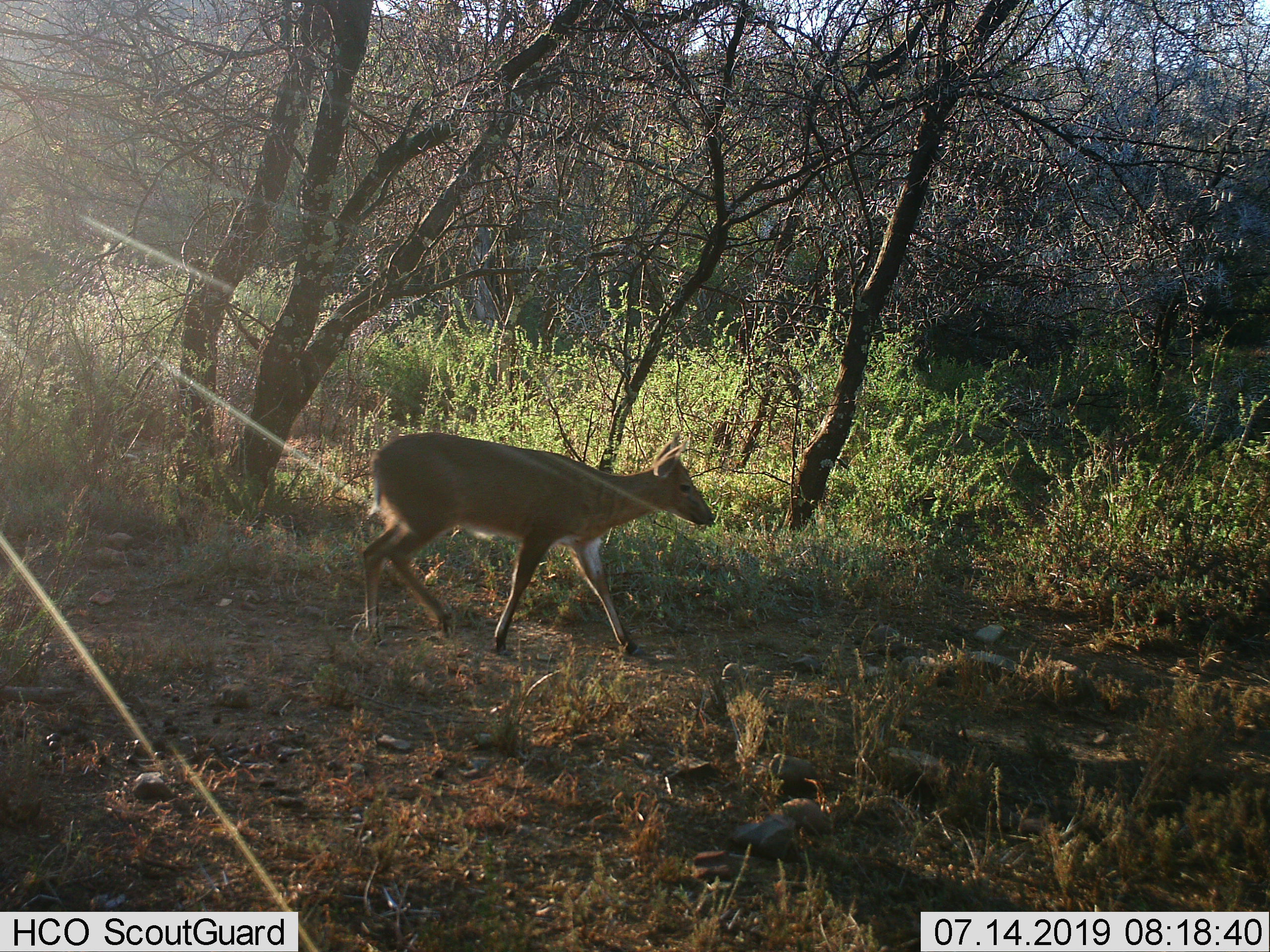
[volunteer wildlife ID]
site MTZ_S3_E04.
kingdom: Animalia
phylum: Chordata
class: Mammalia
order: Artiodactyla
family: Bovidae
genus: Redunca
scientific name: Redunca fulvorufula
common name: mountain reedbuck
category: reedbuckmountain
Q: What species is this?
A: Reedbuckmountain (mountain reedbuck) (Redunca fulvorufula).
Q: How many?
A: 1.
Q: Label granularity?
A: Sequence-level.